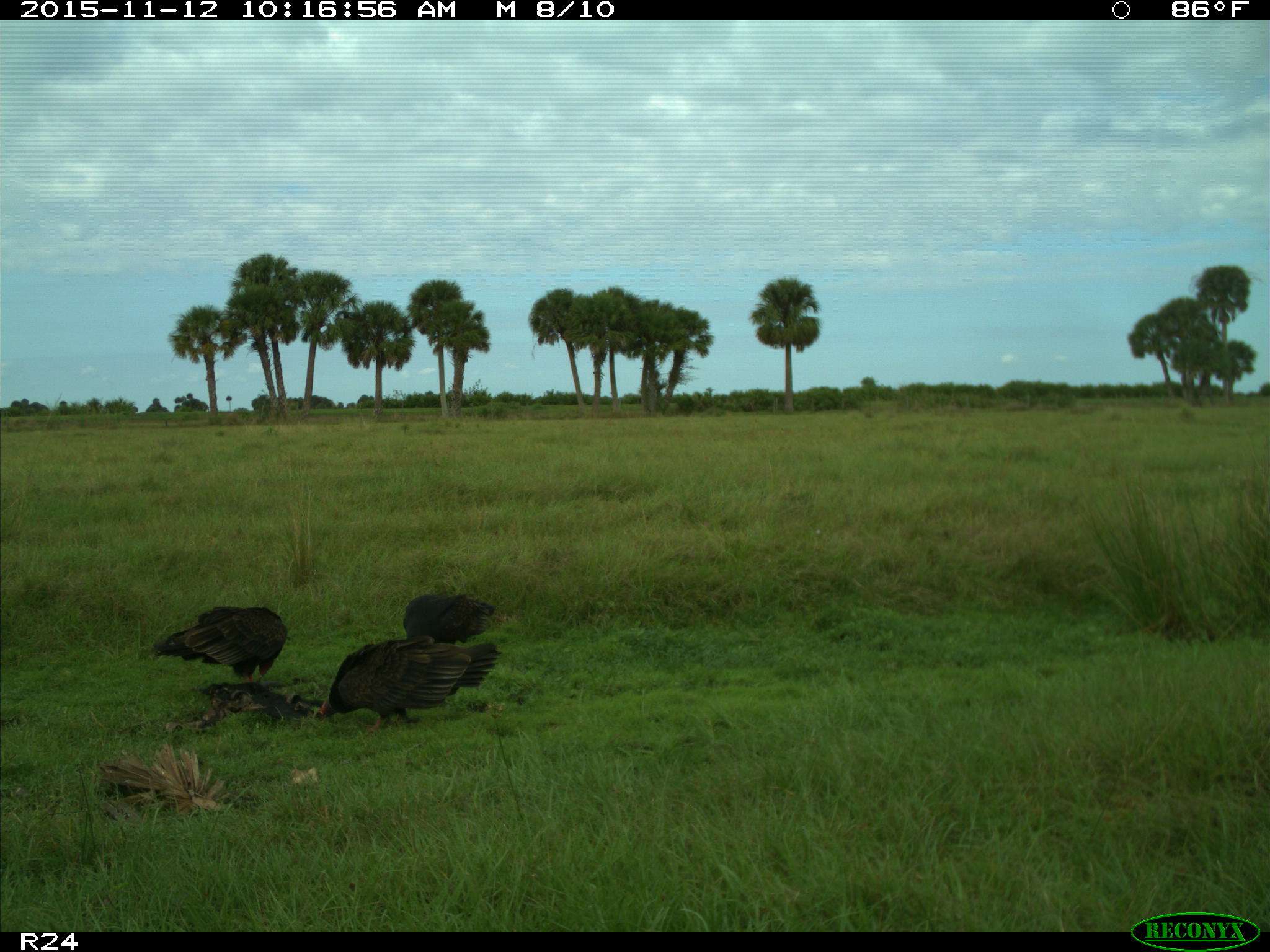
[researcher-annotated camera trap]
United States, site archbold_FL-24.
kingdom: Animalia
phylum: Chordata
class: Aves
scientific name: Aves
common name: birds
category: unidentified bird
Unidentified bird (birds) (Aves).